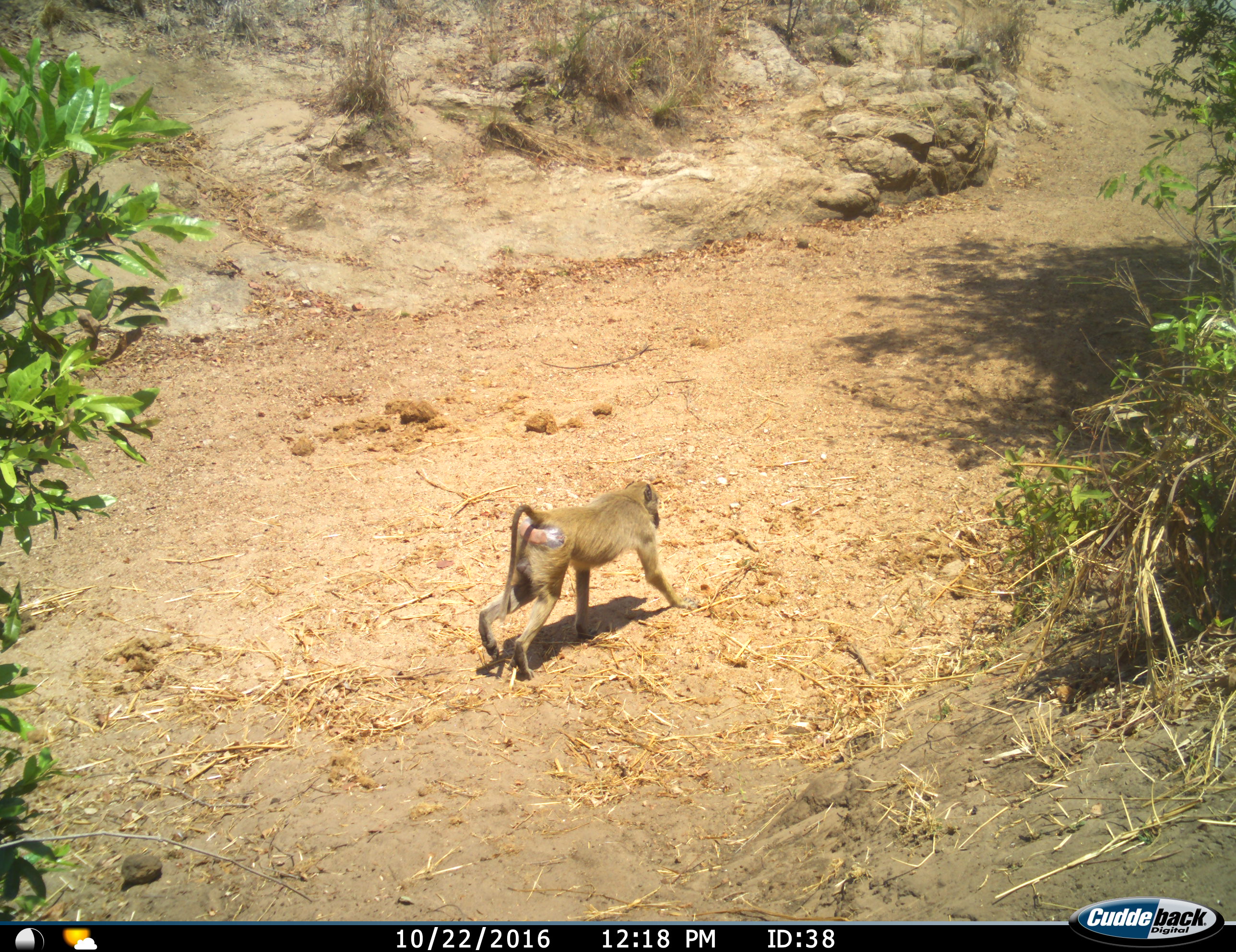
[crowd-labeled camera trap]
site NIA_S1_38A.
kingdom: Animalia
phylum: Chordata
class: Mammalia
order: Primates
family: Cercopithecidae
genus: Papio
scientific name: Papio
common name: baboon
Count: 1.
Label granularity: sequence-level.